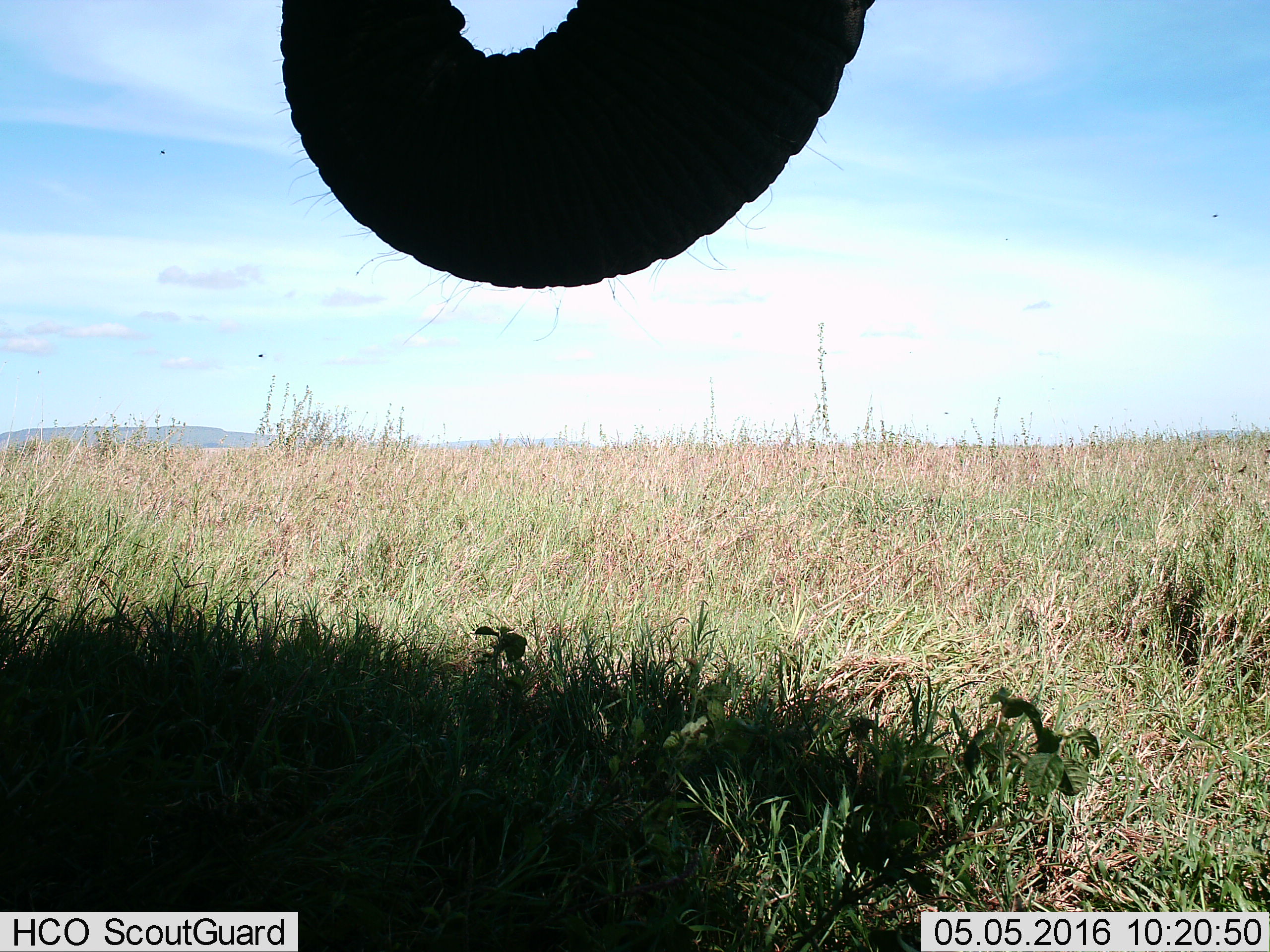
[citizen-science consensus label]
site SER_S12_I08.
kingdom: Animalia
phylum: Chordata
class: Mammalia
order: Proboscidea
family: Elephantidae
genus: Loxodonta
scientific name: Loxodonta africana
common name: african bush elephant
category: elephant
Elephant (african bush elephant) (Loxodonta africana), count 1. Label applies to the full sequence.